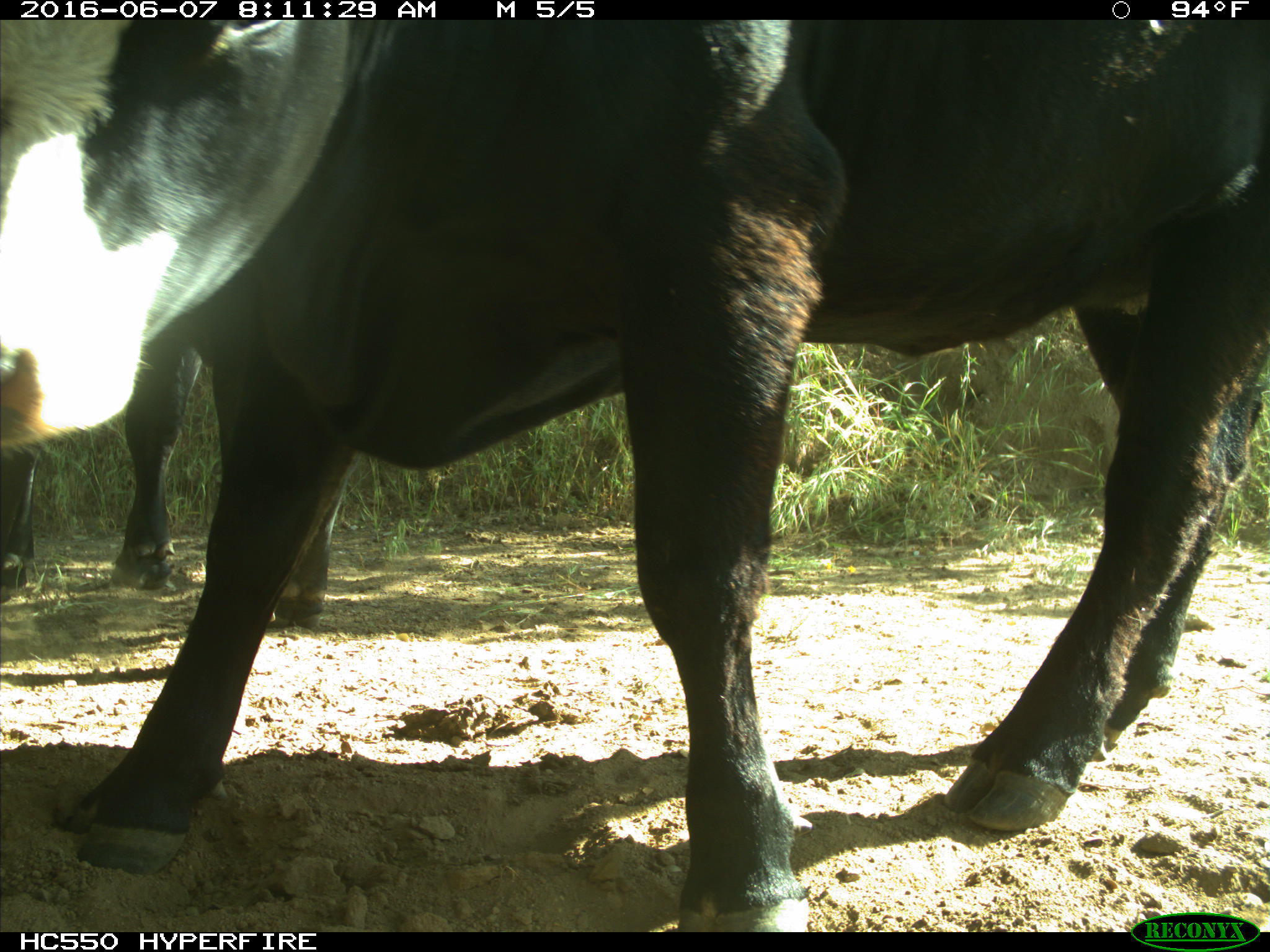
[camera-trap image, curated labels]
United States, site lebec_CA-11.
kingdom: Animalia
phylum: Chordata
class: Mammalia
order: Artiodactyla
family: Bovidae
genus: Bos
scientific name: Bos taurus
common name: domestic cow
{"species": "Bos taurus (domestic cow)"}